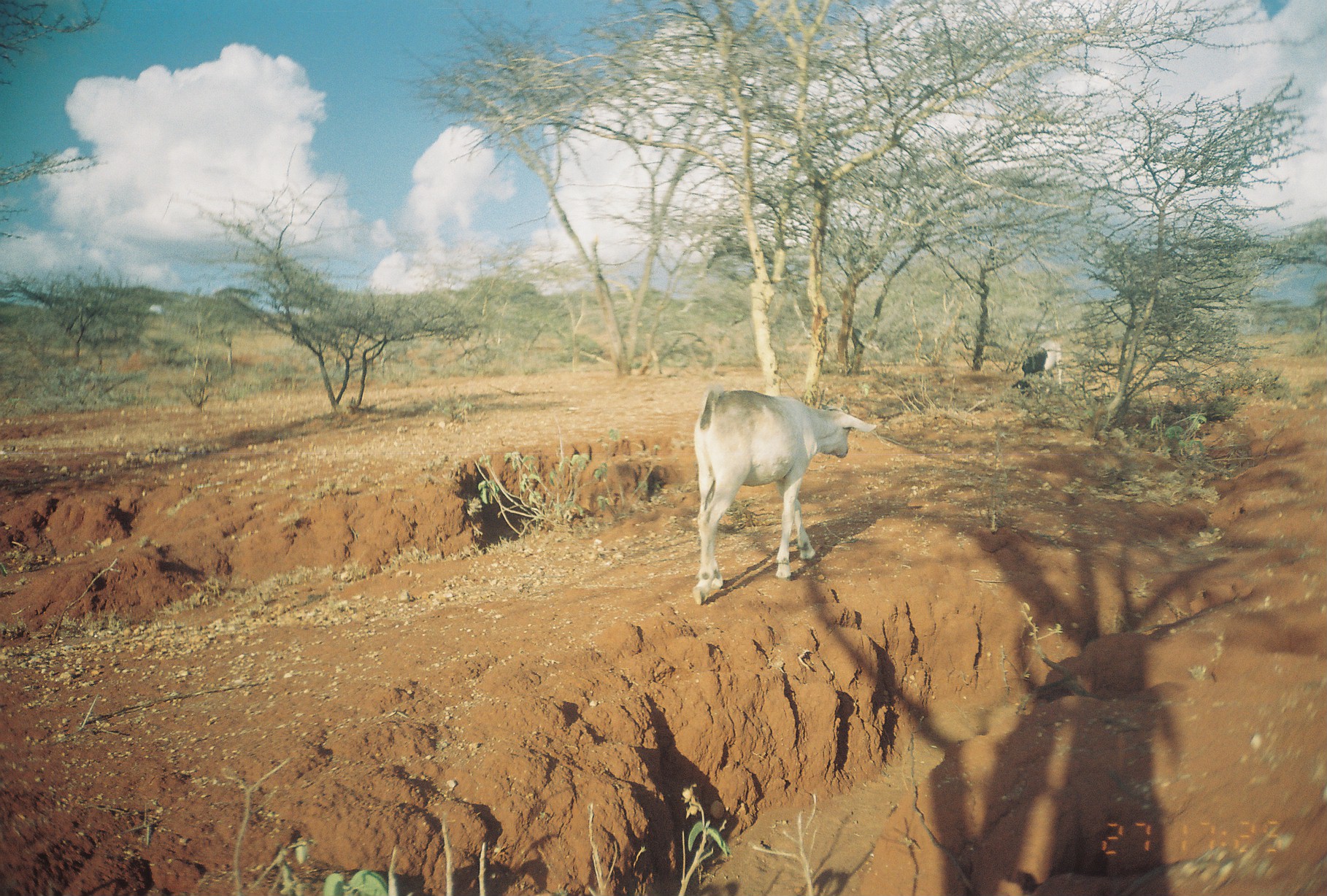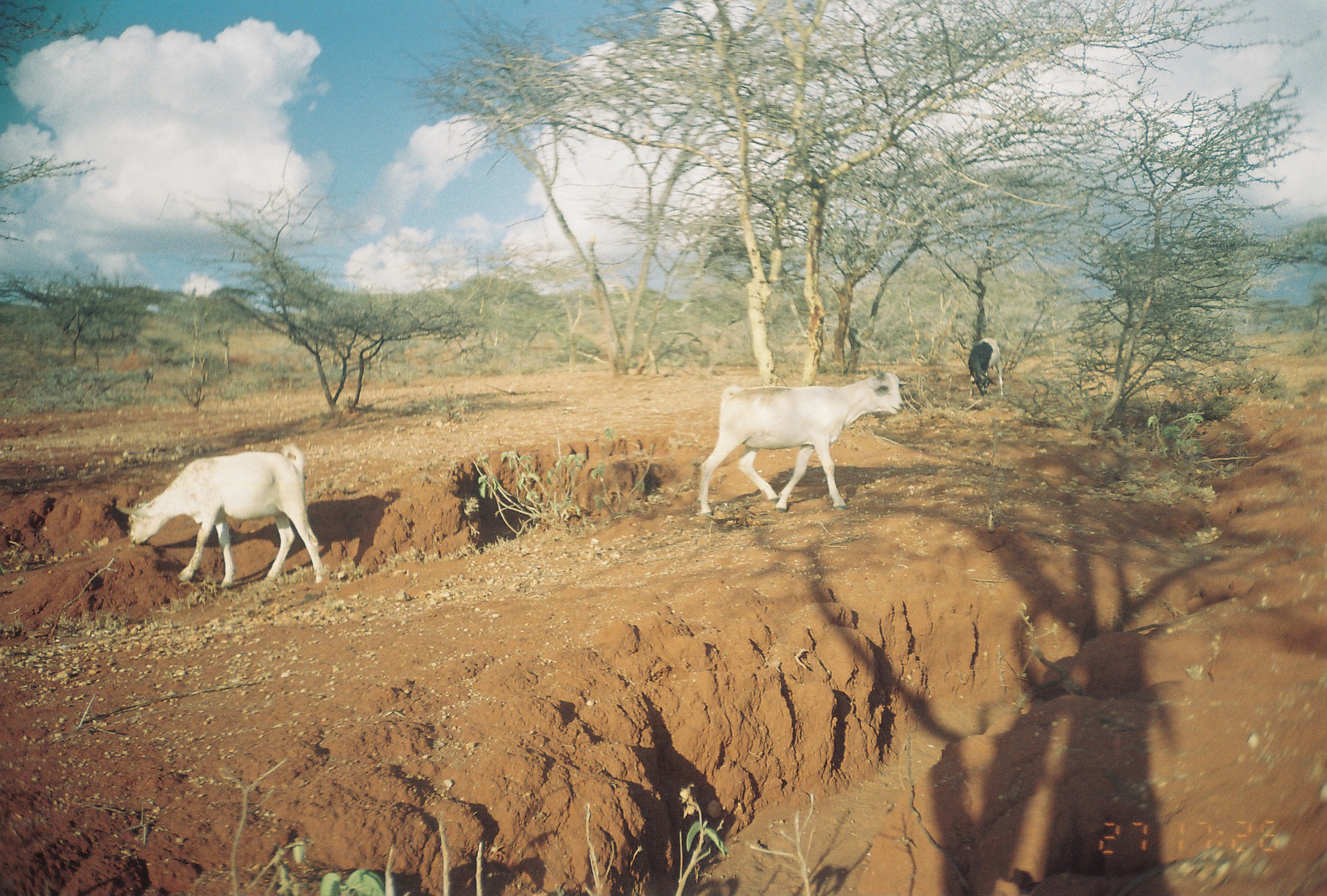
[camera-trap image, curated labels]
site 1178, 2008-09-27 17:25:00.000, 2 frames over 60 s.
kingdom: Animalia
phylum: Chordata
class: Mammalia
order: Artiodactyla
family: Bovidae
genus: Capra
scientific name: Capra aegagrus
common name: wild goat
Capra aegagrus (wild goat), count 2.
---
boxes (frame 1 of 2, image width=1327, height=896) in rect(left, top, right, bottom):
capra aegagrus: rect(691, 385, 876, 605); rect(1009, 339, 1061, 397)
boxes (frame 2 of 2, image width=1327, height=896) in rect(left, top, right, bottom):
capra aegagrus: rect(697, 367, 908, 516); rect(115, 441, 323, 588); rect(968, 338, 1003, 397)